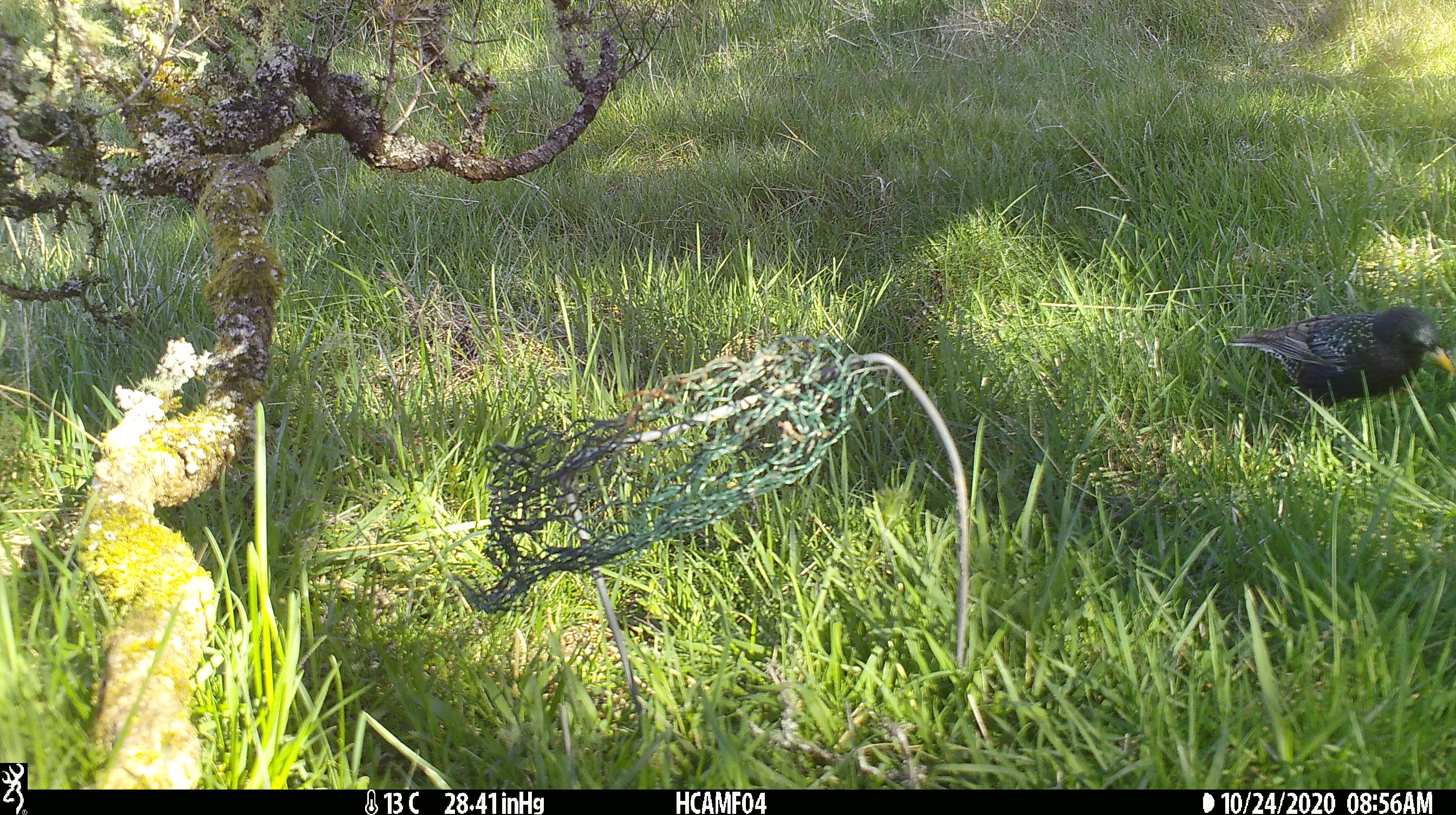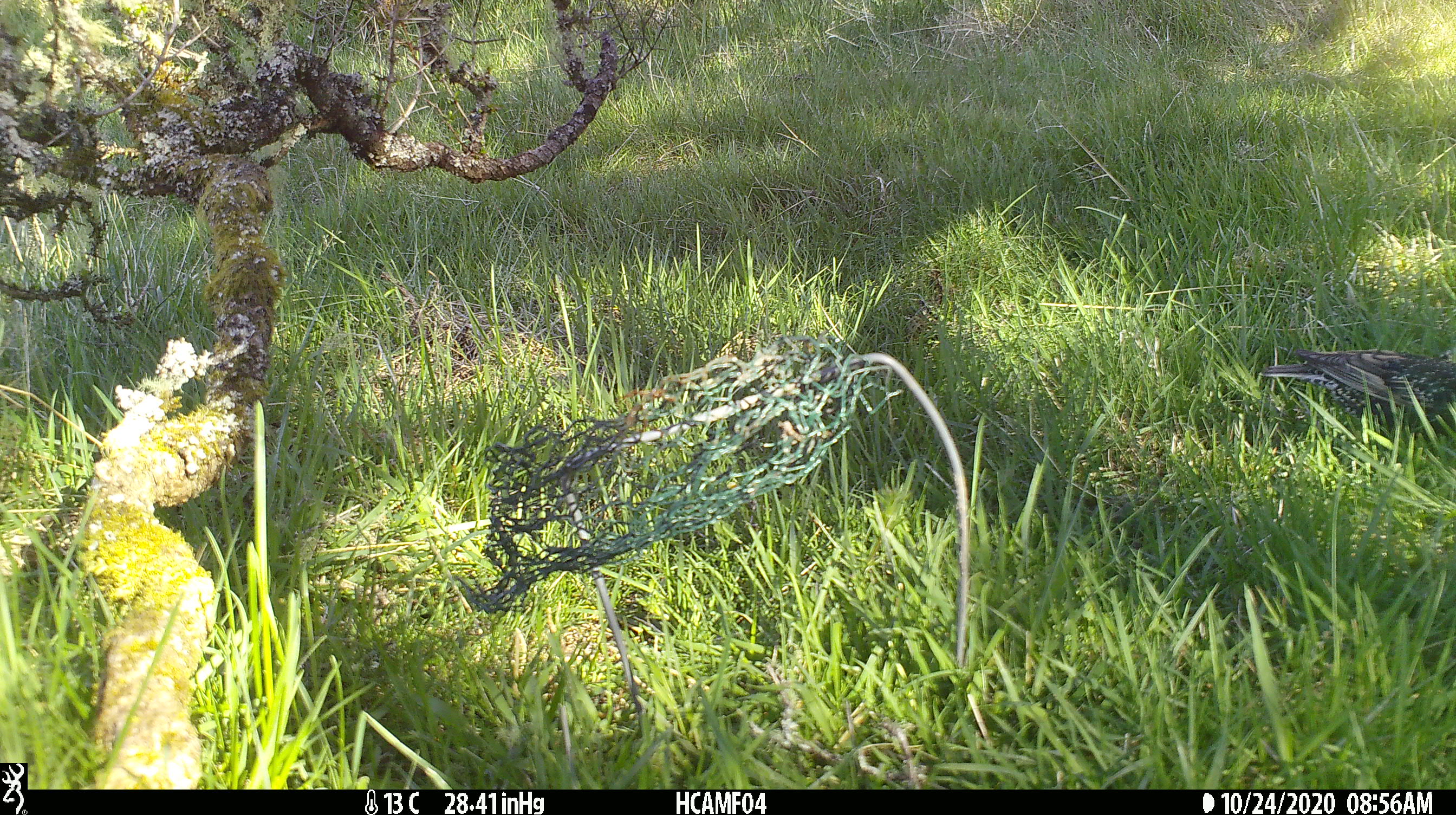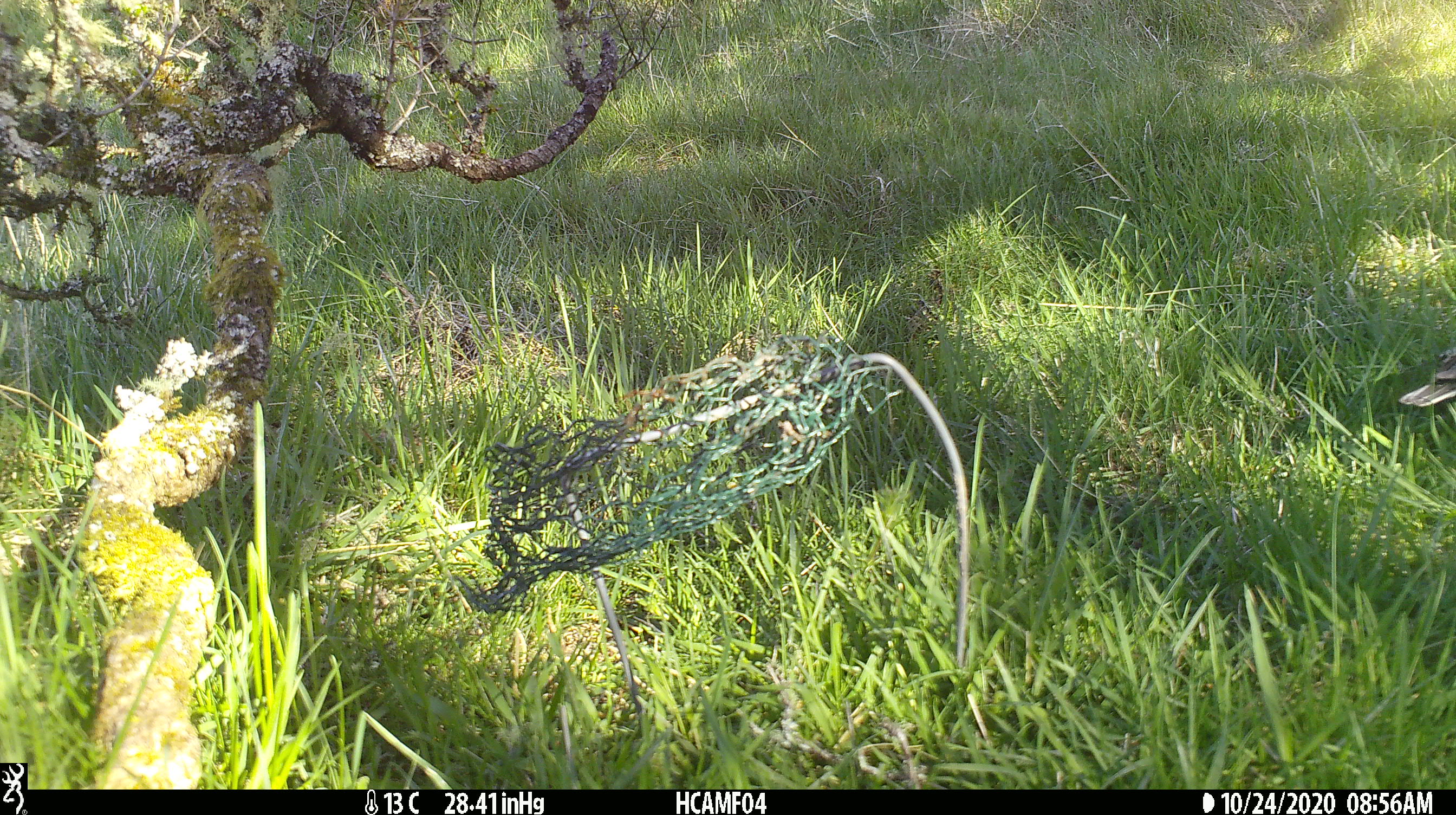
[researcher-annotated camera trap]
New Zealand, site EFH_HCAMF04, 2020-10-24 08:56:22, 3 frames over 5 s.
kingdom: Animalia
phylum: Chordata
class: Aves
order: Passeriformes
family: Sturnidae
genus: Sturnus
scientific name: Sturnus vulgaris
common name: european starling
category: starling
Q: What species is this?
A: Starling (european starling) (Sturnus vulgaris).